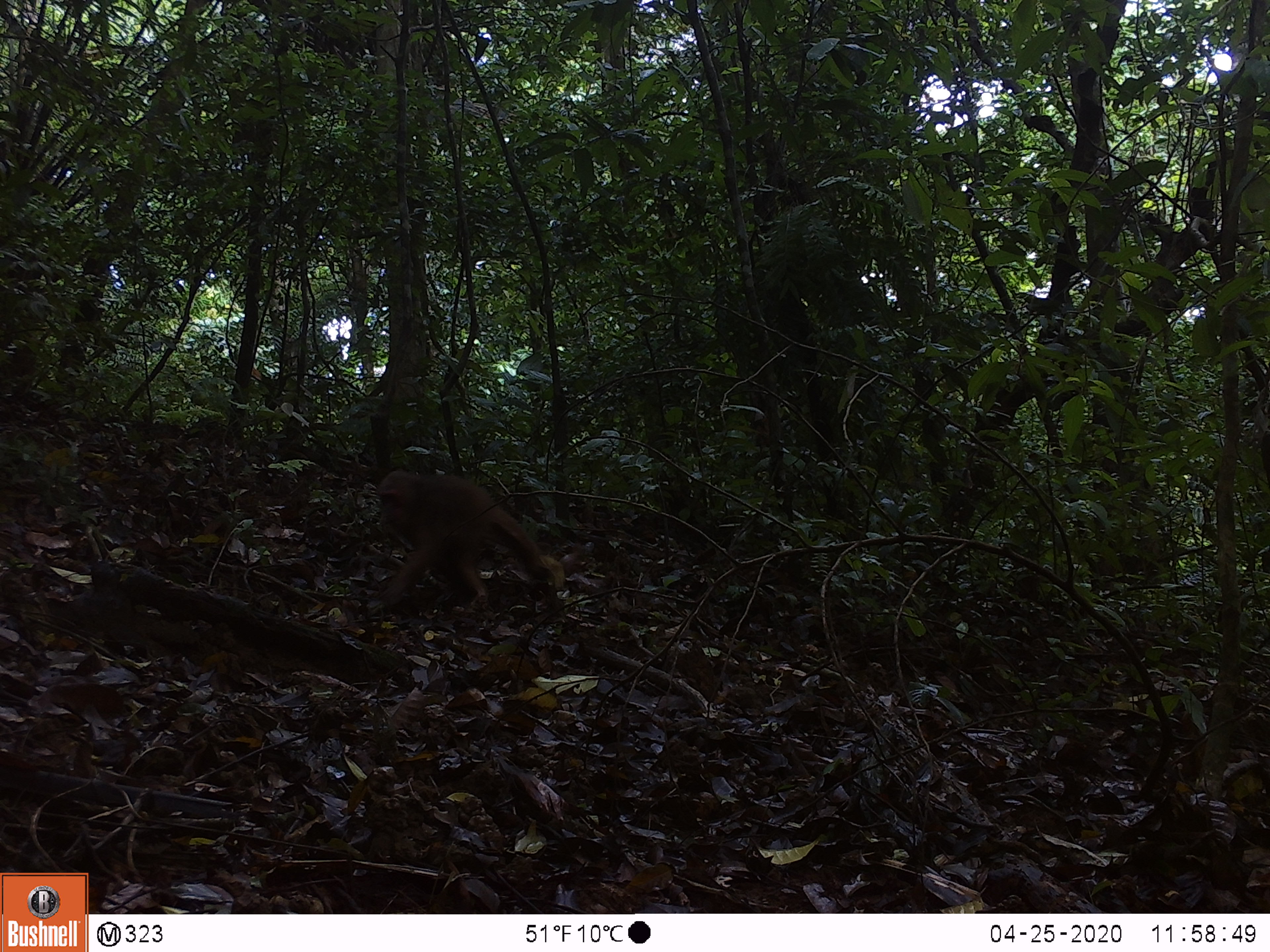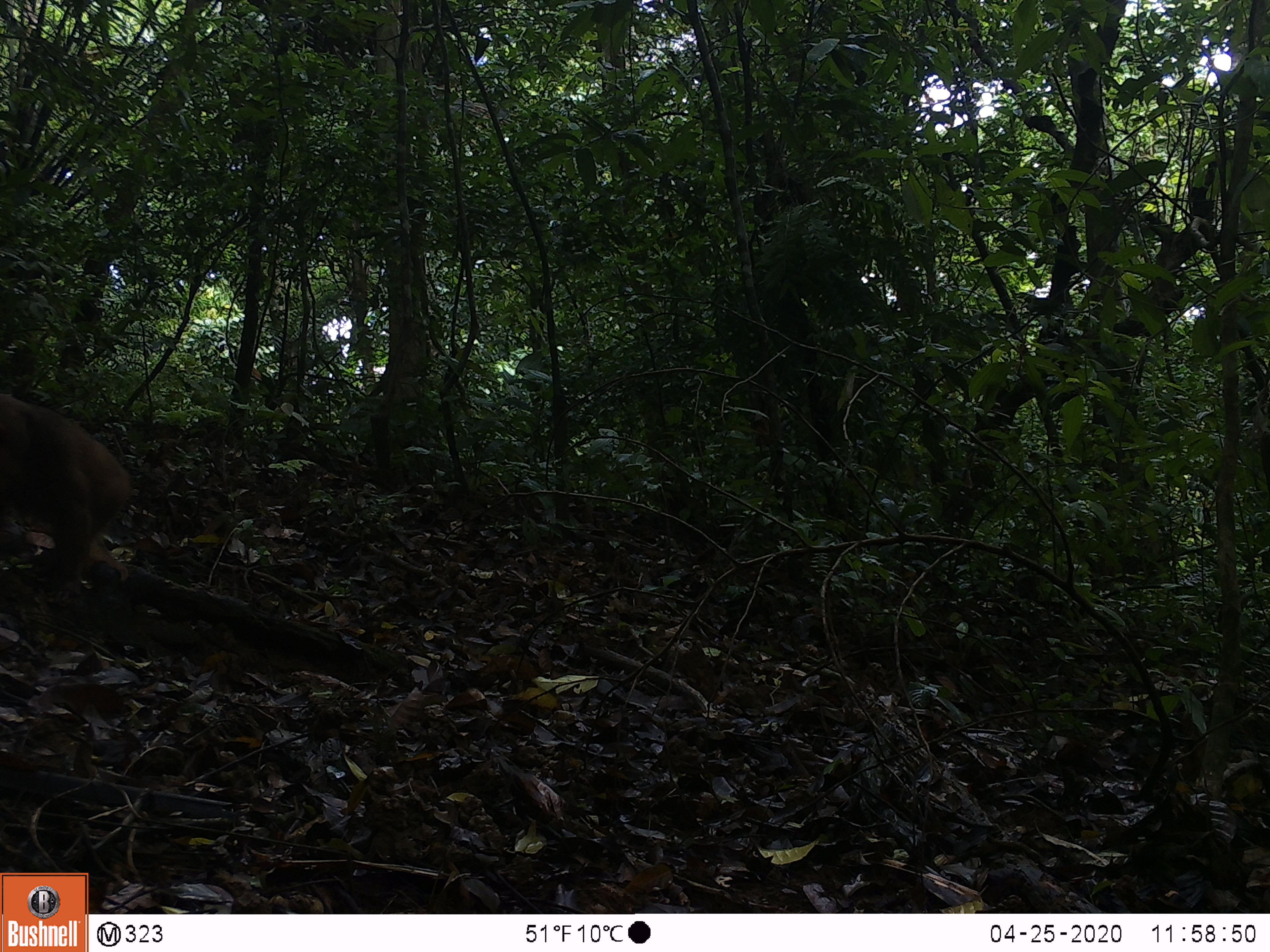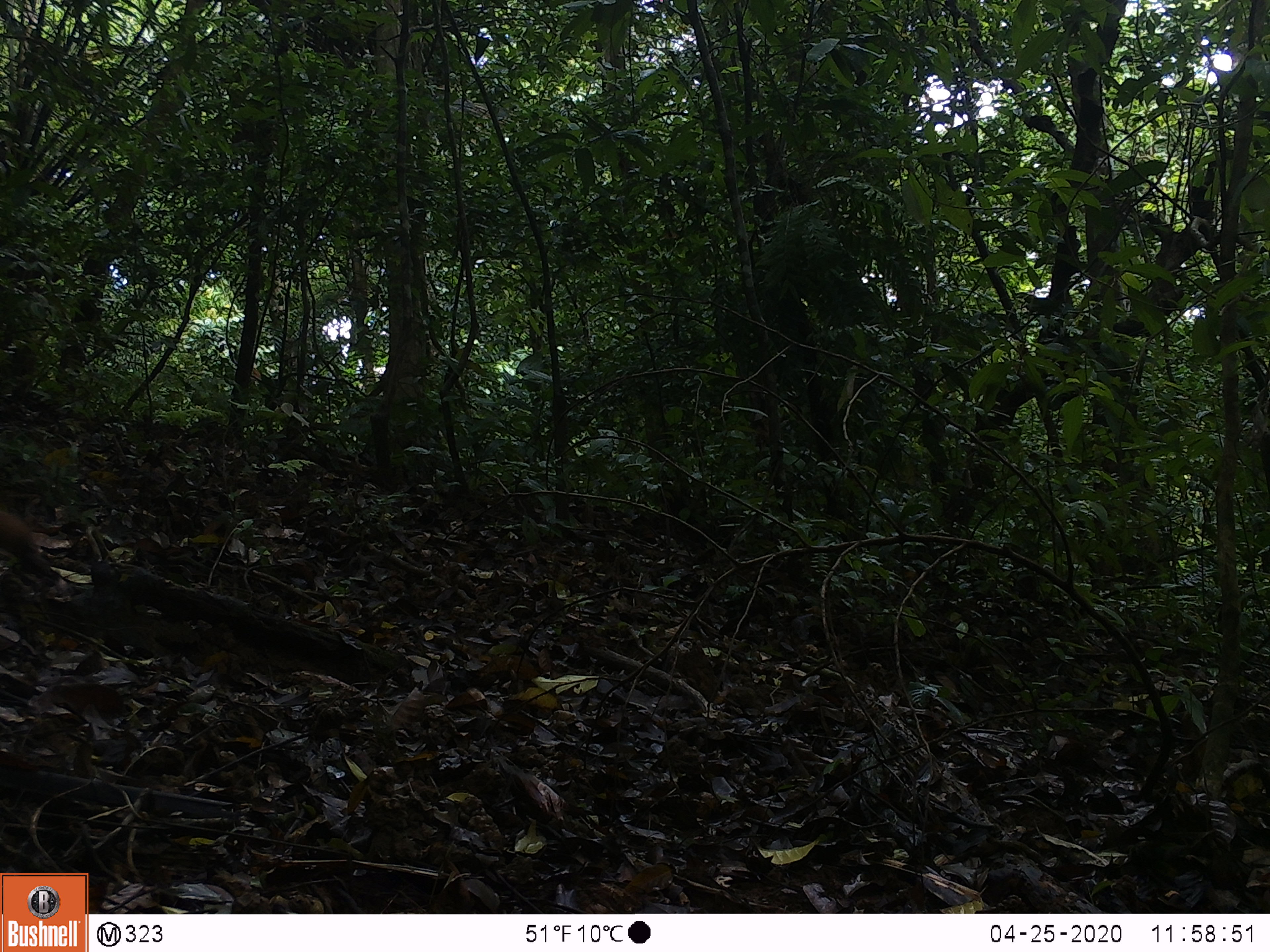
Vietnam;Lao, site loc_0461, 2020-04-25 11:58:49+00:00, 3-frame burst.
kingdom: Animalia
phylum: Chordata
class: Mammalia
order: Primates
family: Cercopithecidae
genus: Macaca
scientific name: Macaca arctoides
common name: stump-tailed macaque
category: stump tailed macaque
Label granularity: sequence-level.